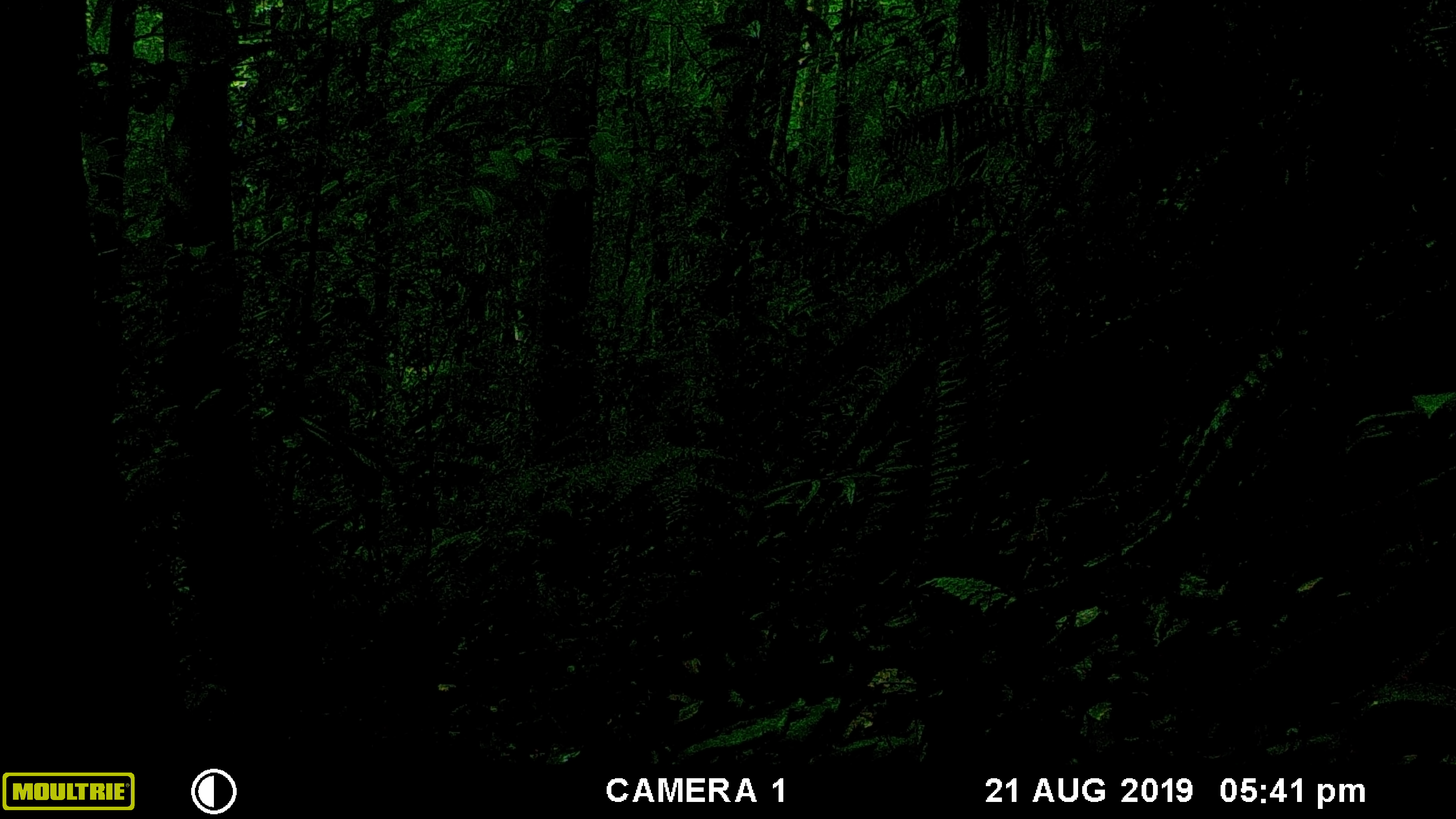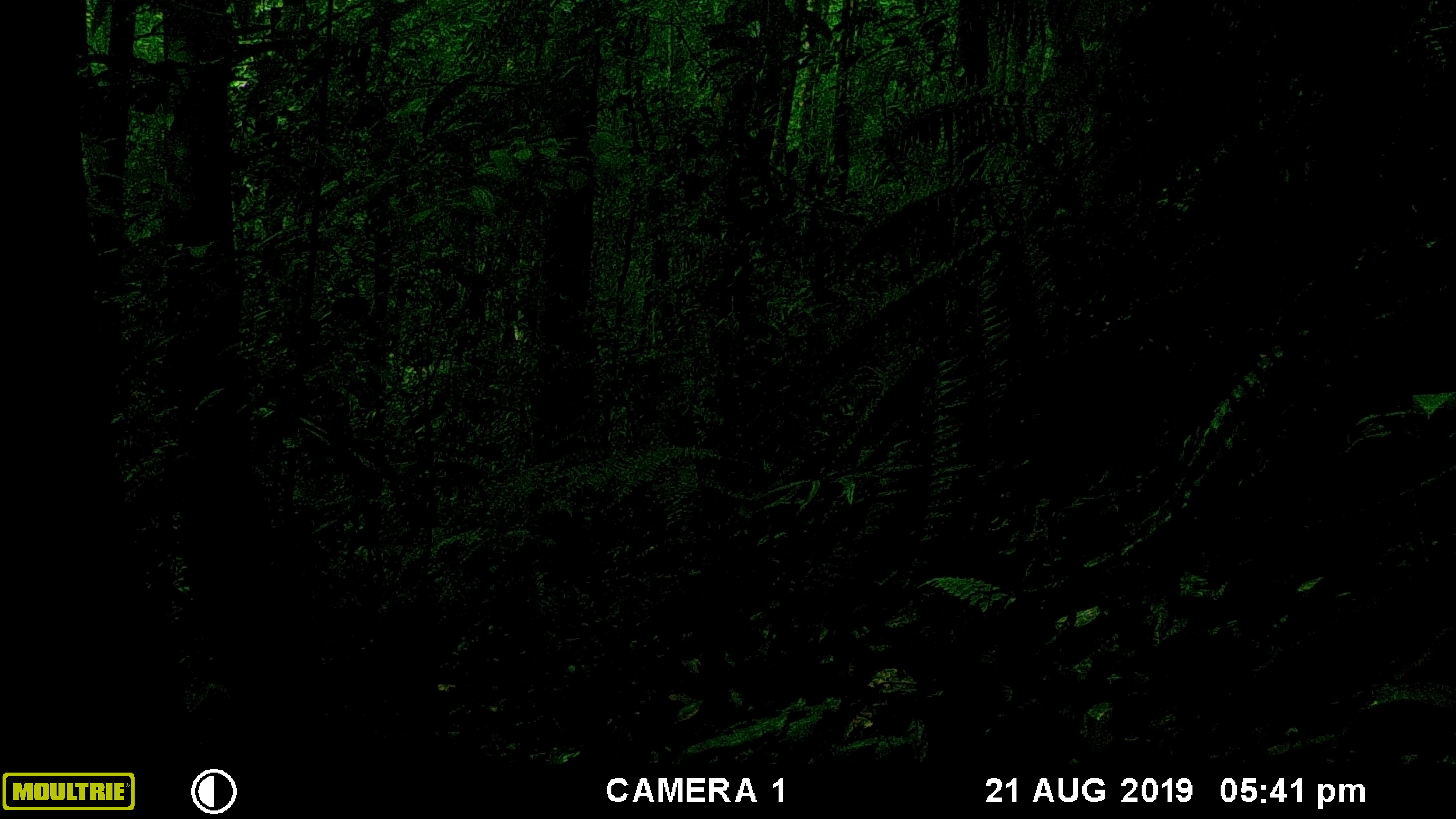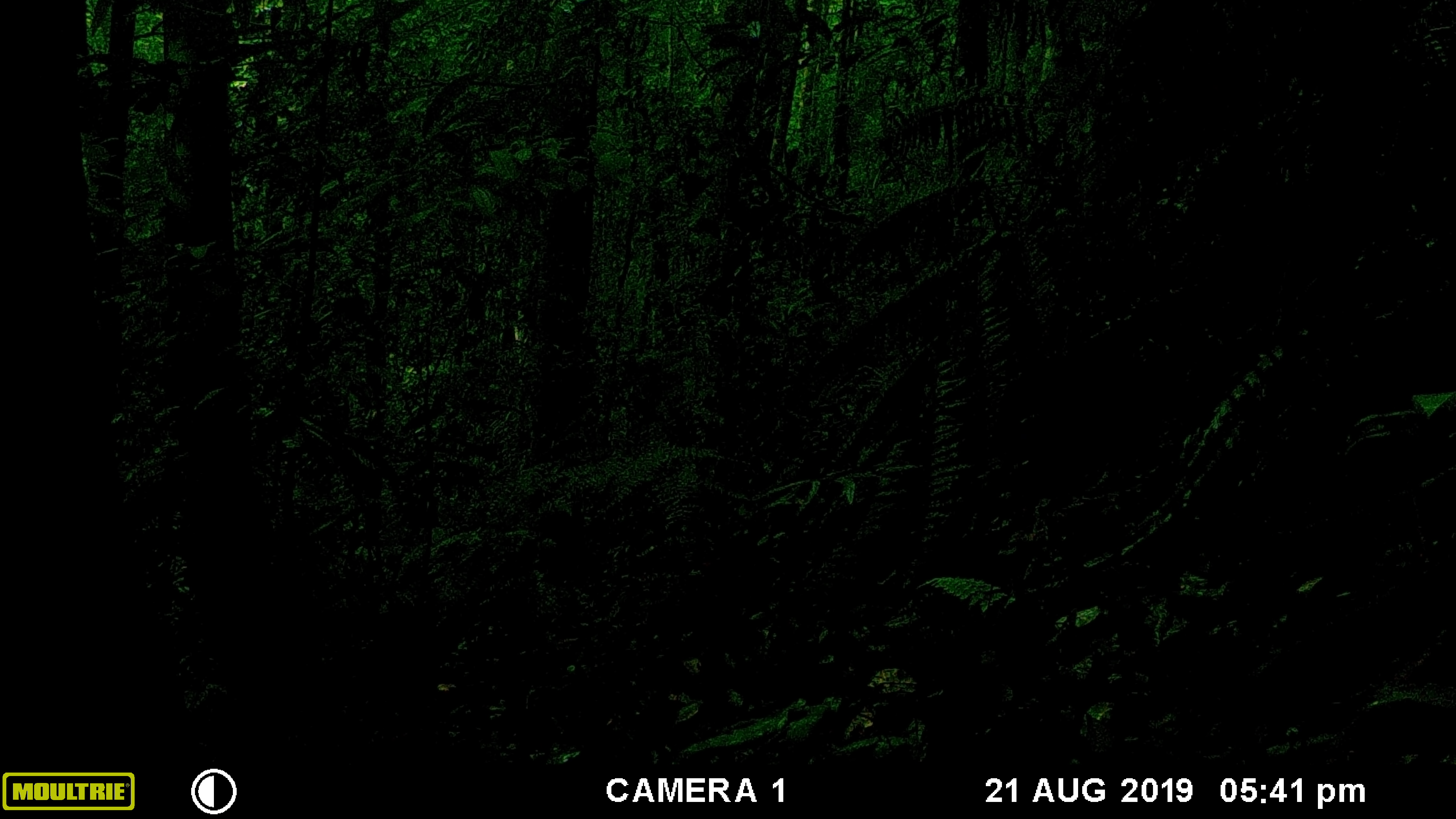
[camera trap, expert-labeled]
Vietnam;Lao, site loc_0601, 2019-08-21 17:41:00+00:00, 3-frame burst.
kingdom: Animalia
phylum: Chordata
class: Mammalia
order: Rodentia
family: Sciuridae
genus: Dremomys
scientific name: Dremomys rufigenis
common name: red-cheeked squirrel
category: red cheeked squirrel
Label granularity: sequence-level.